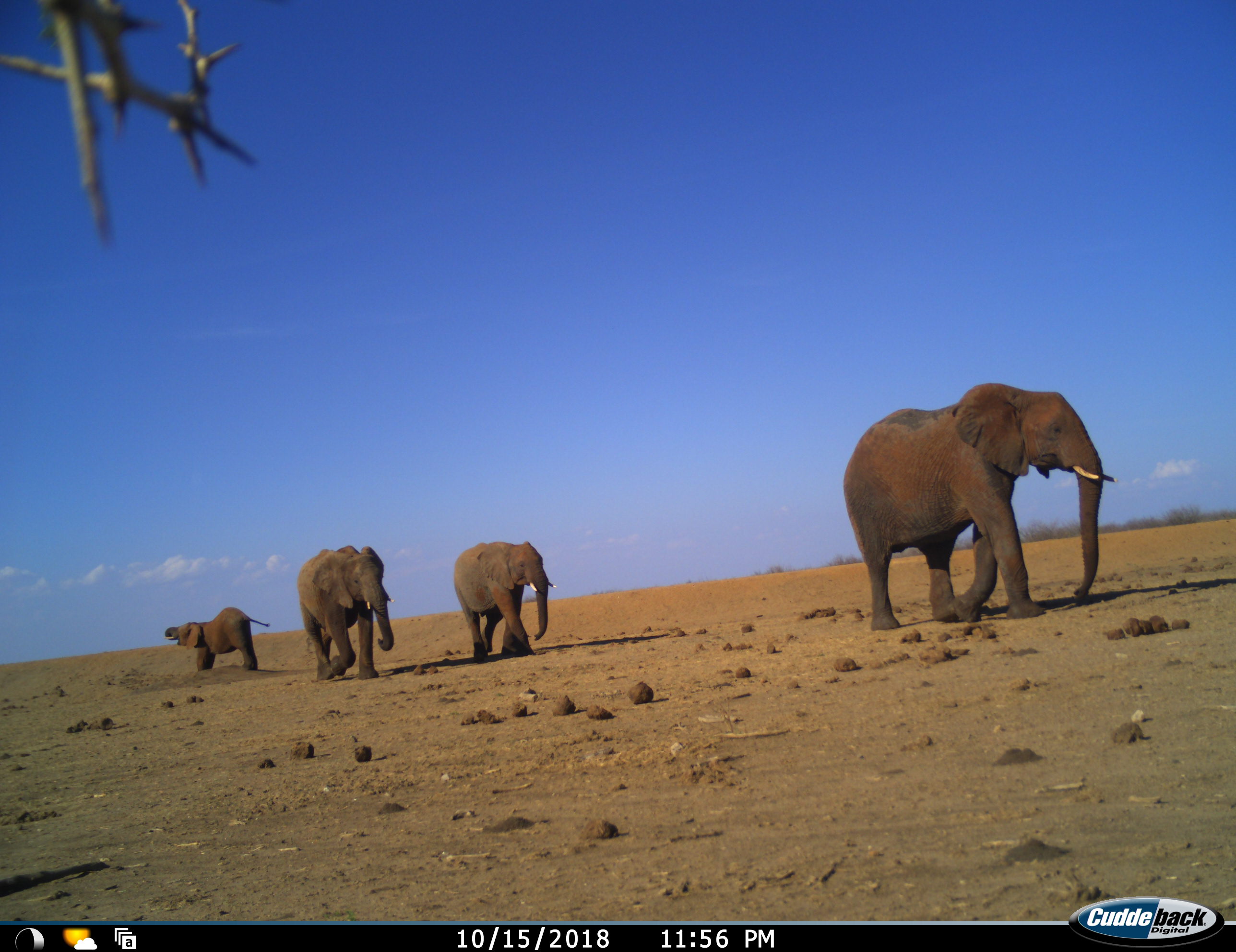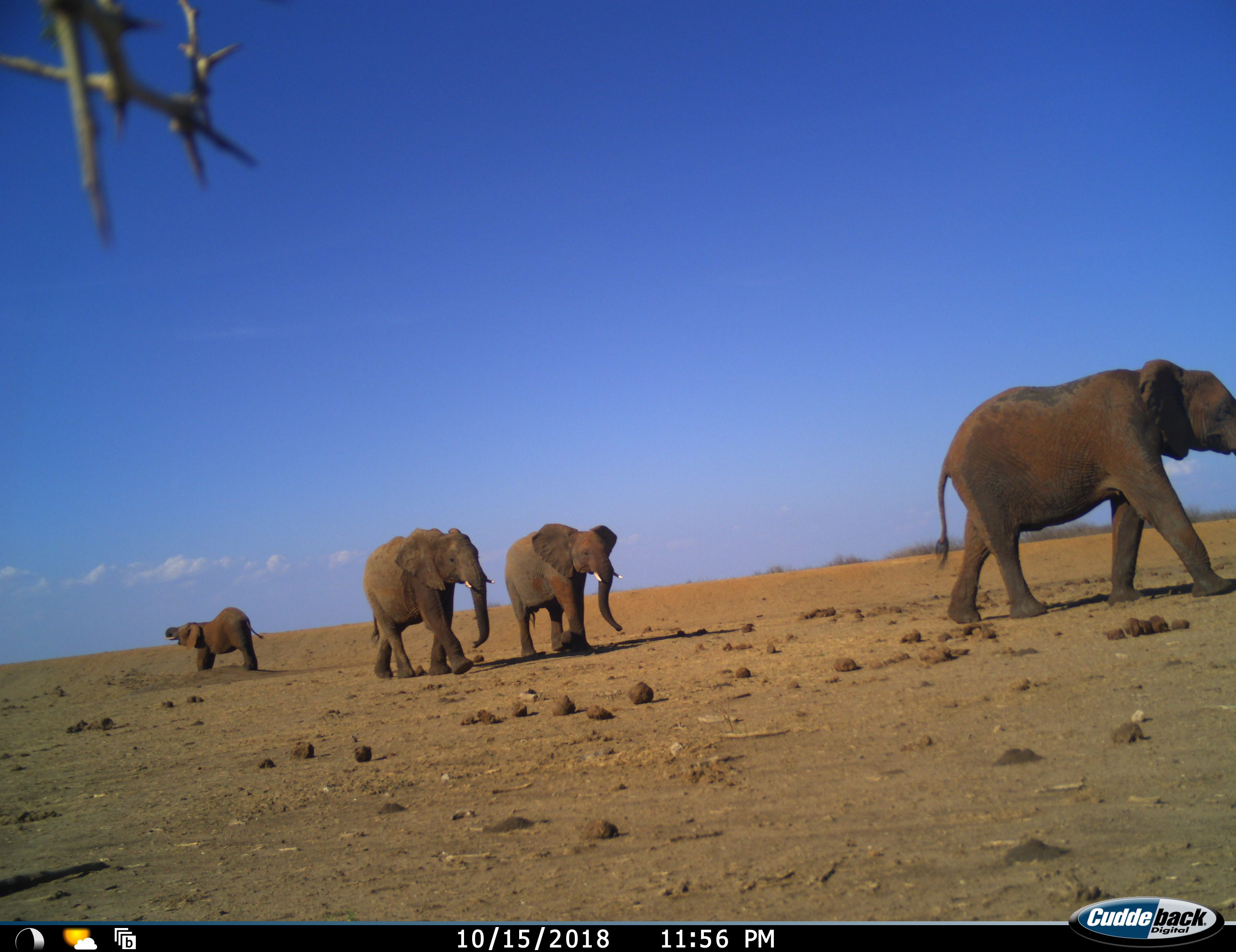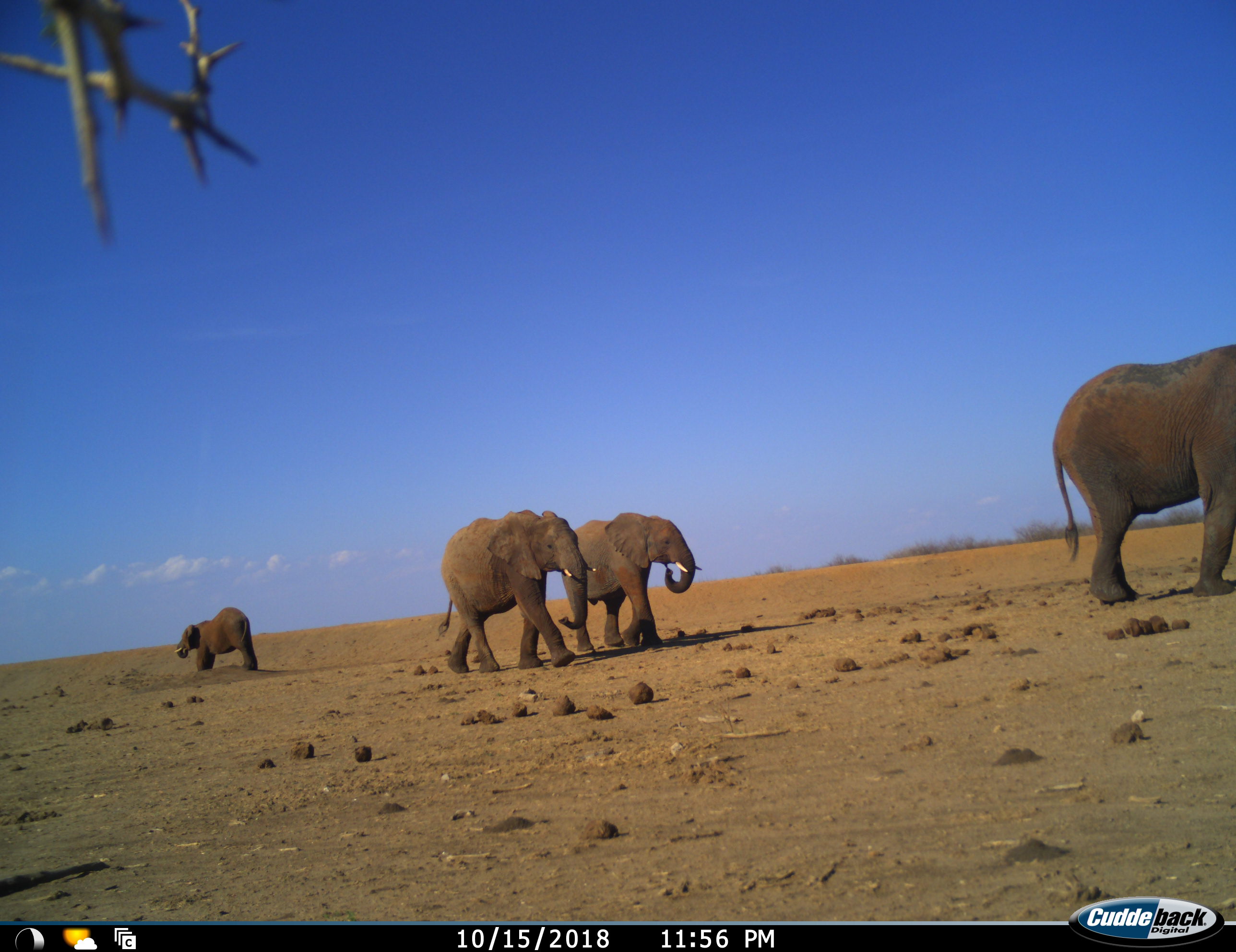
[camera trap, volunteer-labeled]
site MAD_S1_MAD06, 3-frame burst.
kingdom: Animalia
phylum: Chordata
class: Mammalia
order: Proboscidea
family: Elephantidae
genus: Loxodonta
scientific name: Loxodonta africana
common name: african bush elephant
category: elephant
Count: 4.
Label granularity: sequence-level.